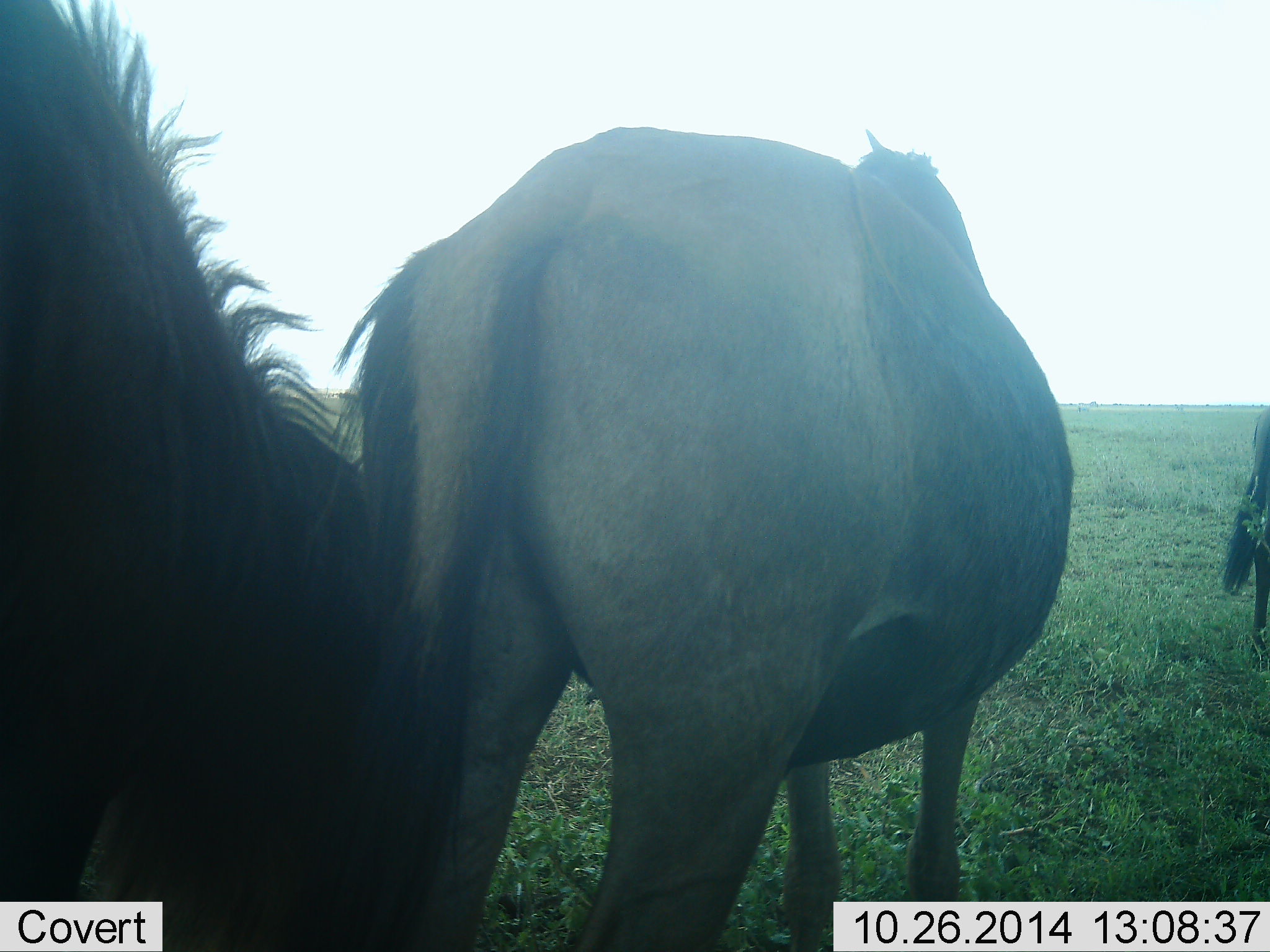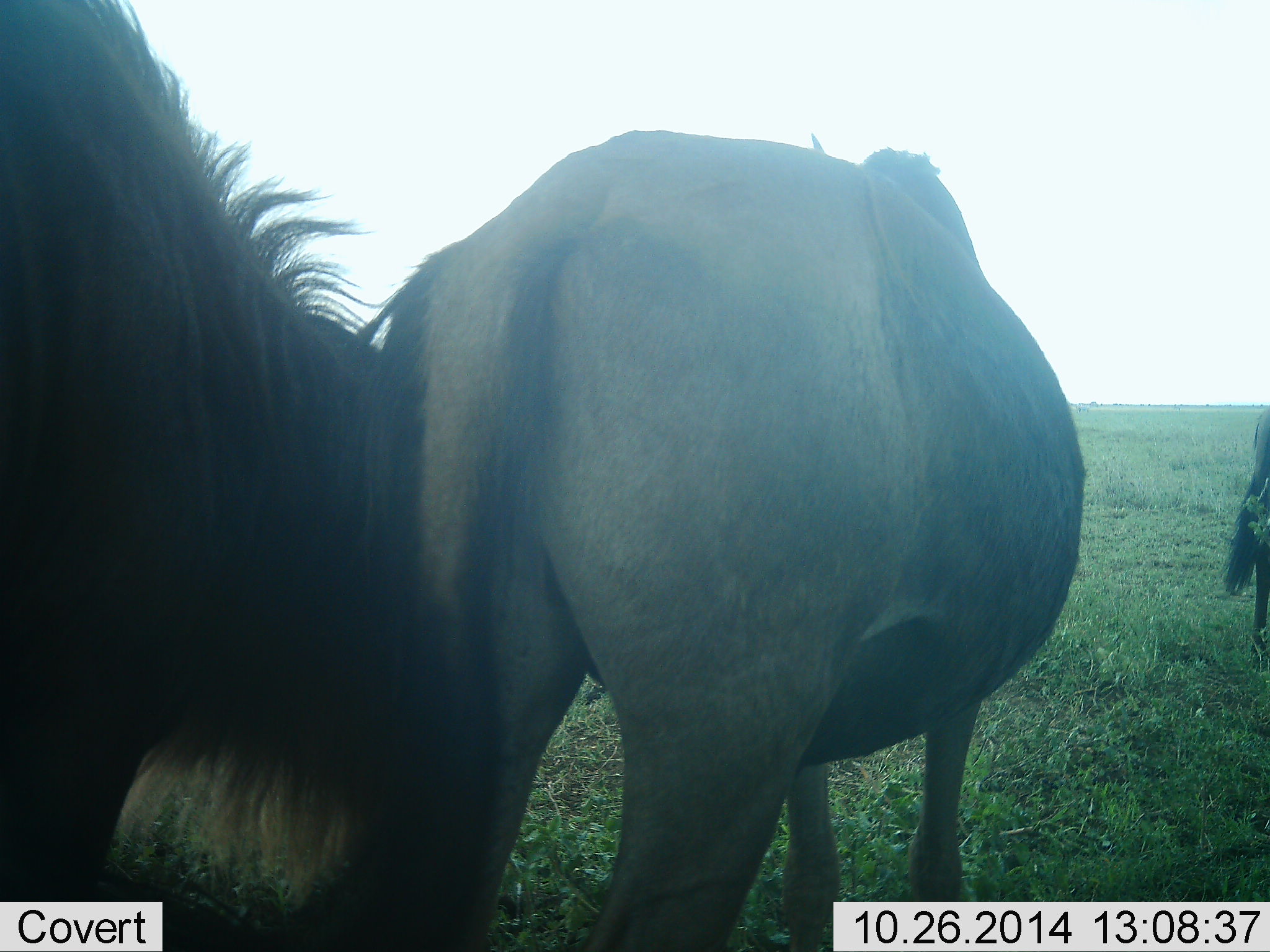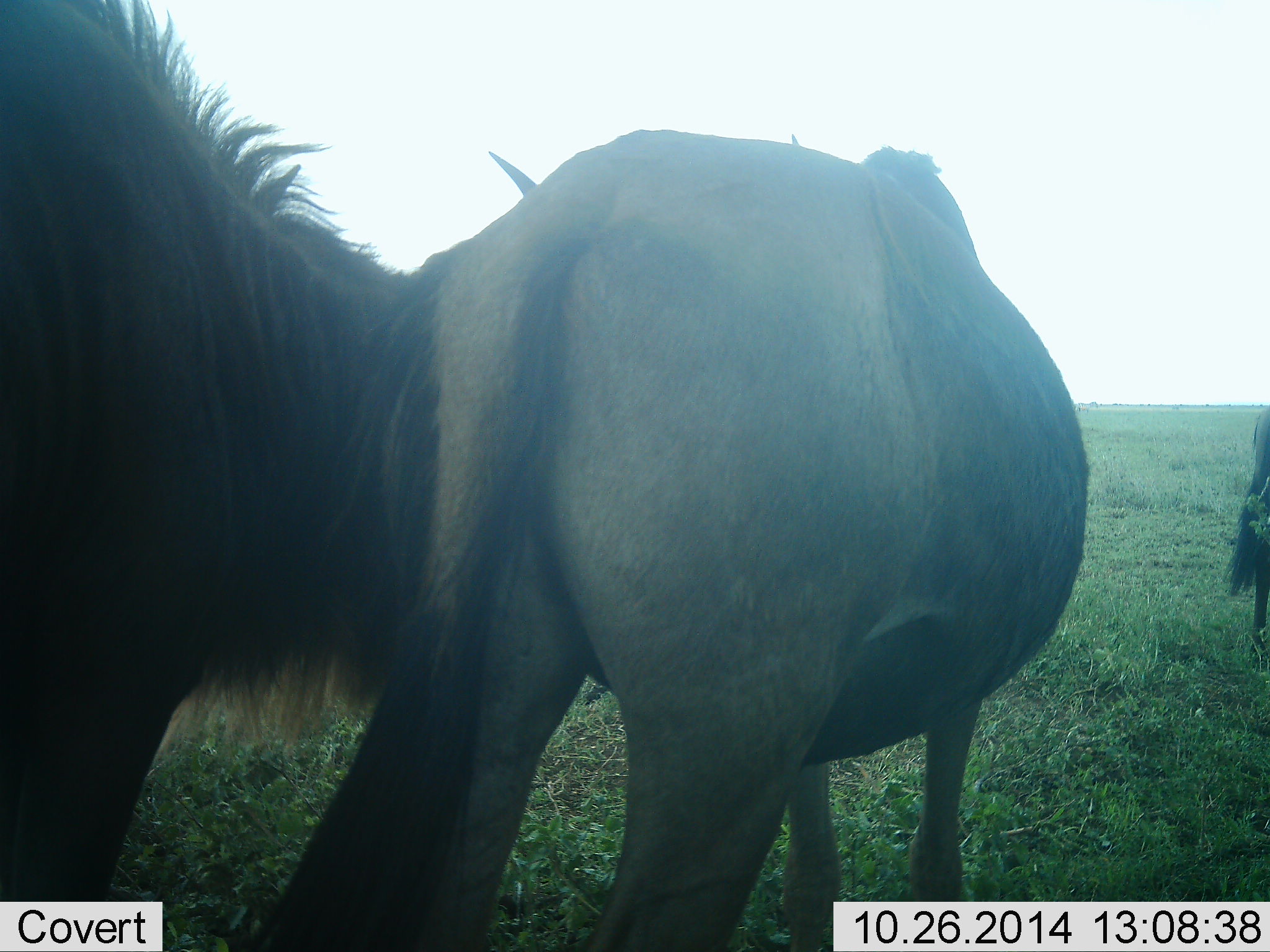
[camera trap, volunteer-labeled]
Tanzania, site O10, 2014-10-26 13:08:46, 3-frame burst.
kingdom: Animalia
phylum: Chordata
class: Mammalia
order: Artiodactyla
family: Bovidae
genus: Connochaetes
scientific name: Connochaetes taurinus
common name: blue wildebeest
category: wildebeest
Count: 3.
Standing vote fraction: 80%.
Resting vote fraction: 10%.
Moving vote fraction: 20%.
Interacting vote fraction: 20%.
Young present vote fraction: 0%.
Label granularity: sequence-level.